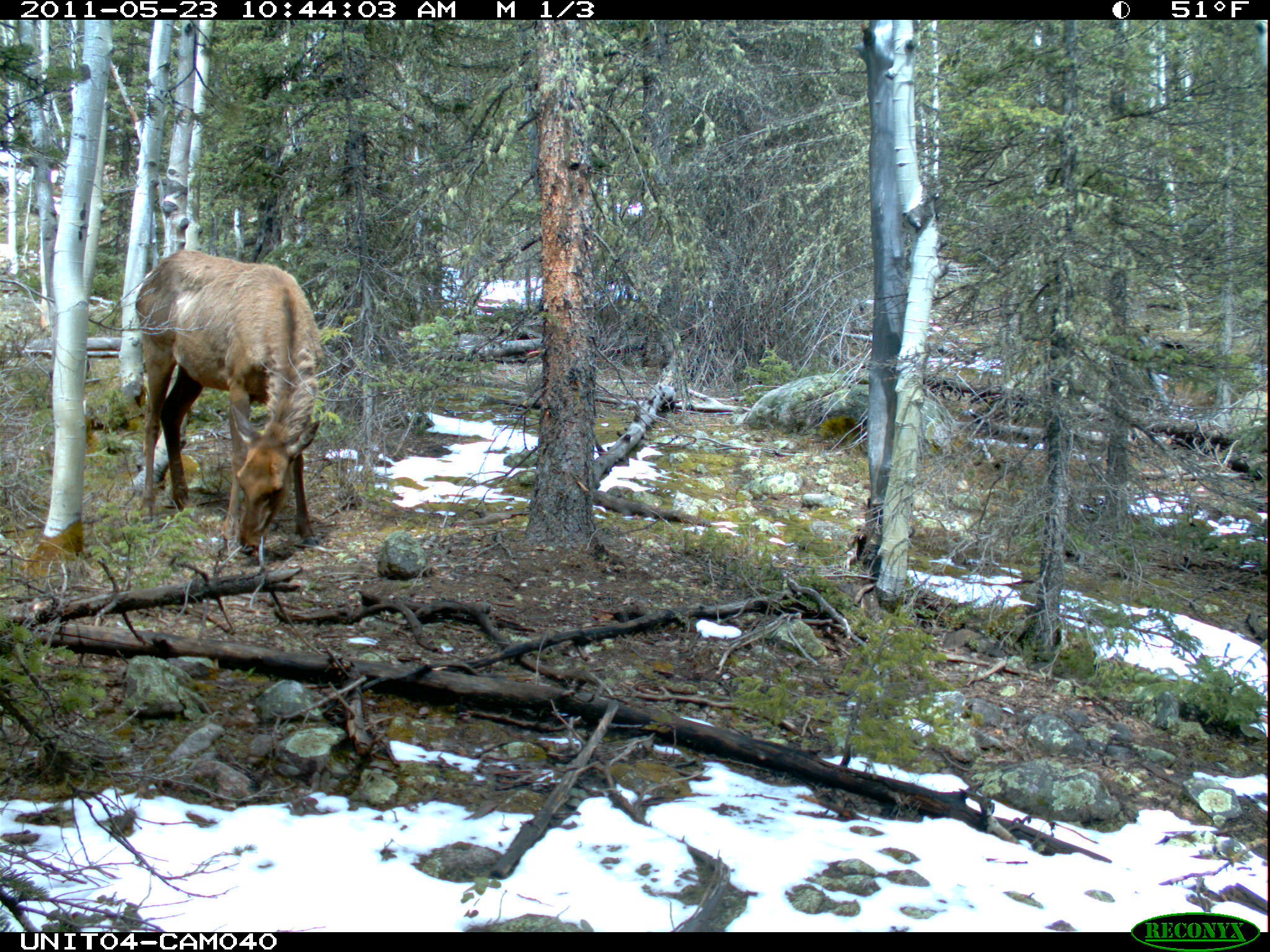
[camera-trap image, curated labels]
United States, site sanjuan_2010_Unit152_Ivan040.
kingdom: Animalia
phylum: Chordata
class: Mammalia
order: Artiodactyla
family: Cervidae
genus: Cervus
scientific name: Cervus elaphus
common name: red deer